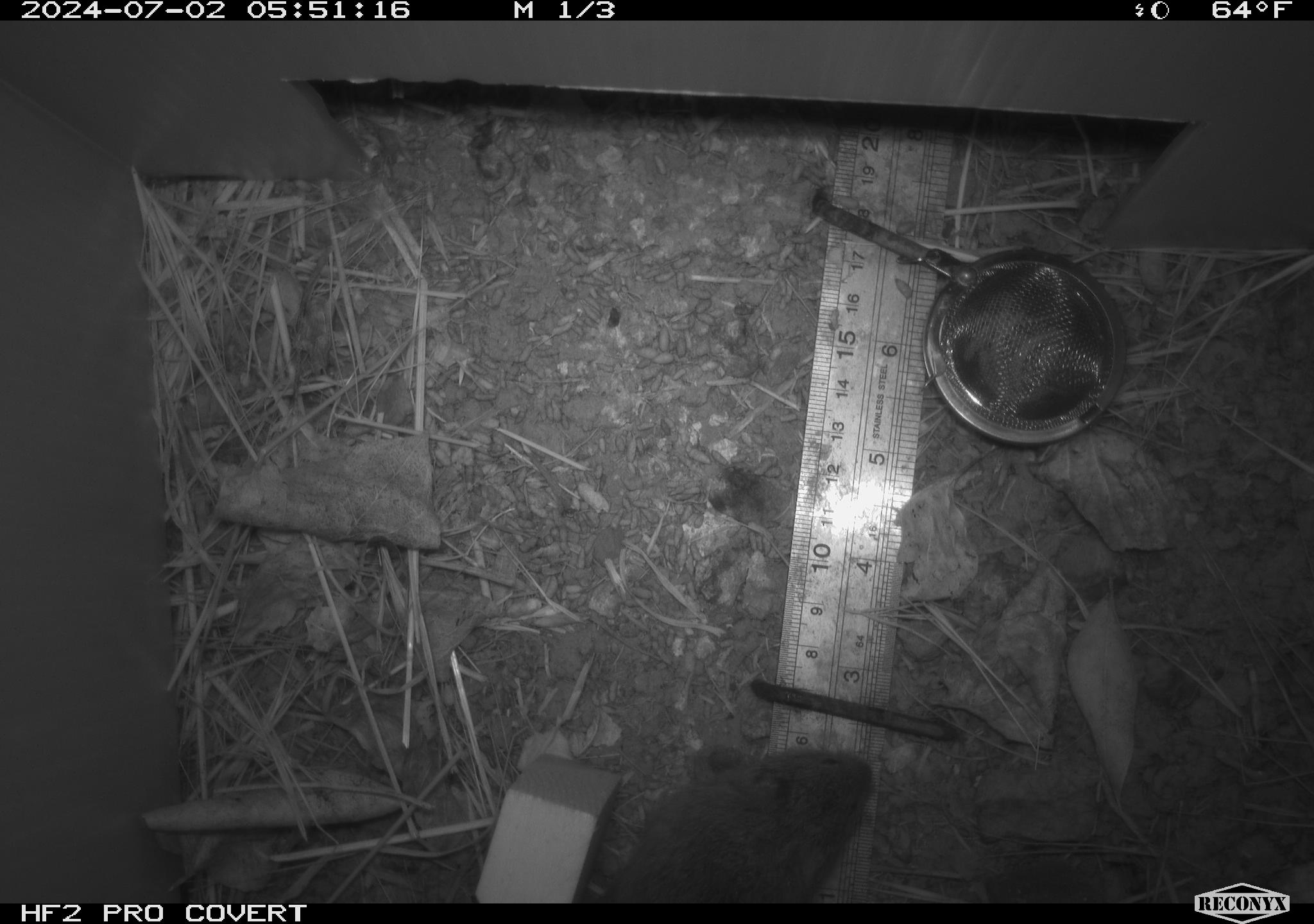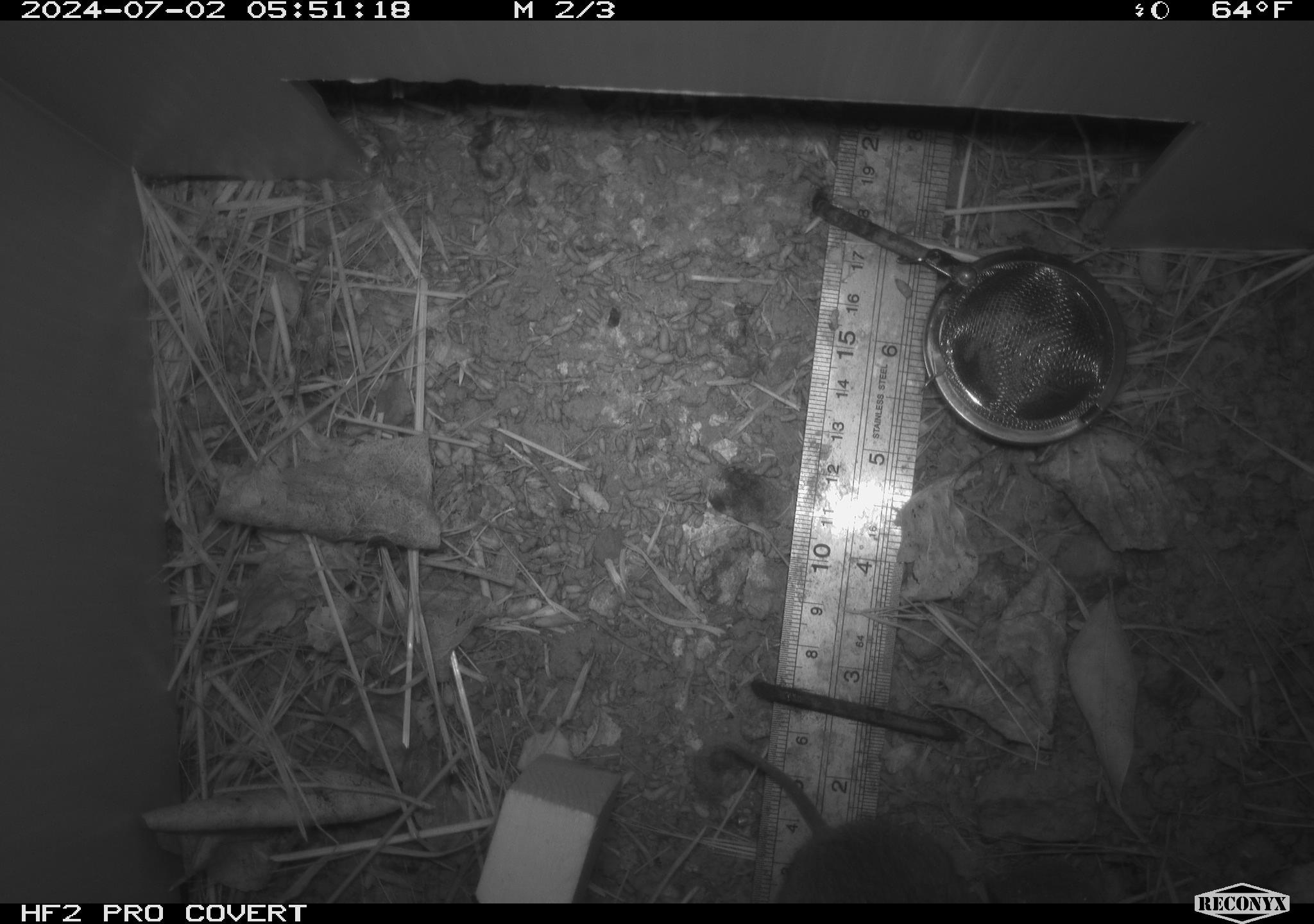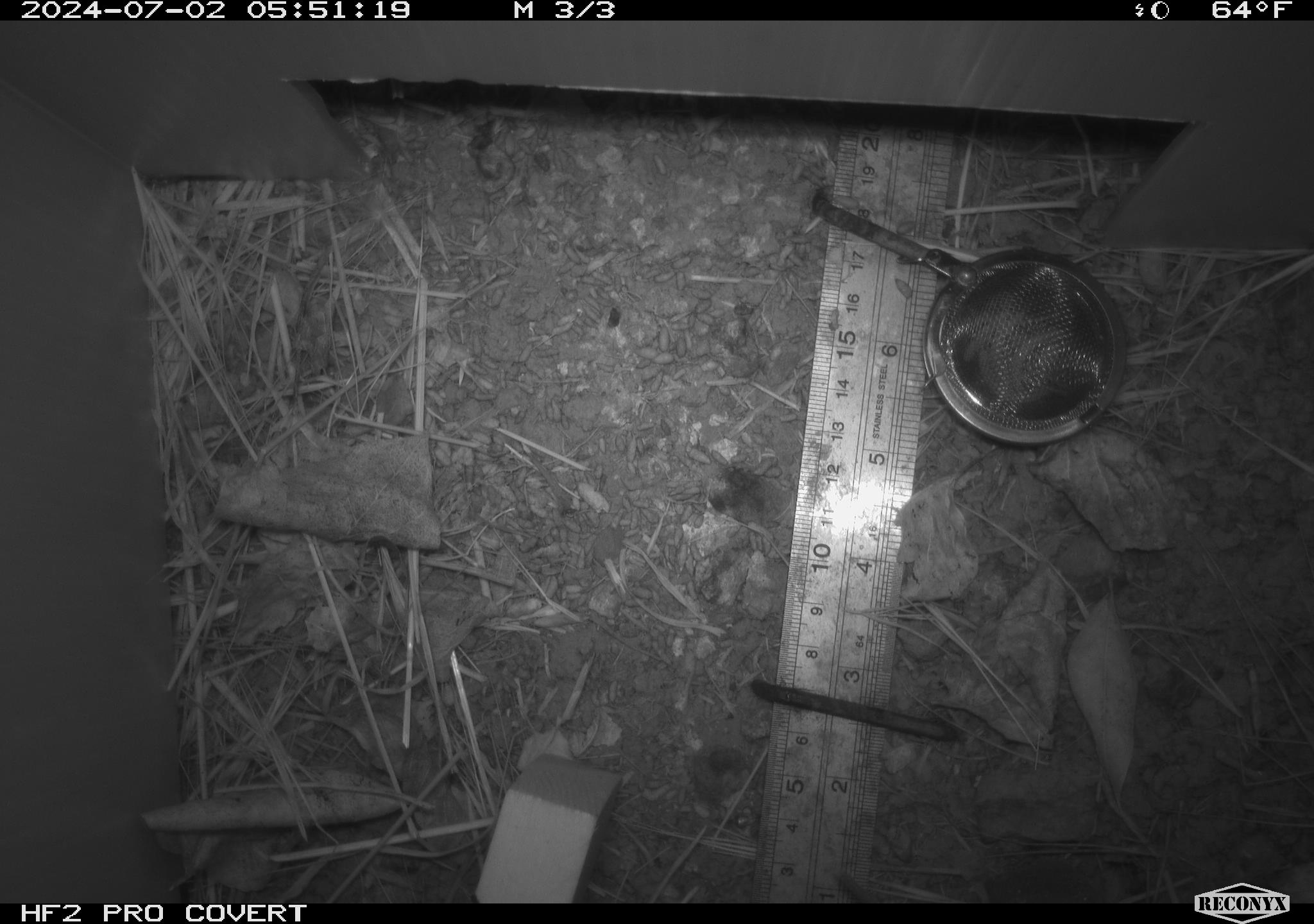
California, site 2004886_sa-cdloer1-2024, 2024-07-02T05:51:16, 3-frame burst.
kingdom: Animalia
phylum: Chordata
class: Mammalia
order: Rodentia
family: Cricetidae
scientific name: Arvicolinae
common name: voles, lemmings, and muskrats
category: arvicolinae subfamily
Arvicolinae subfamily (voles, lemmings, and muskrats) (Arvicolinae).